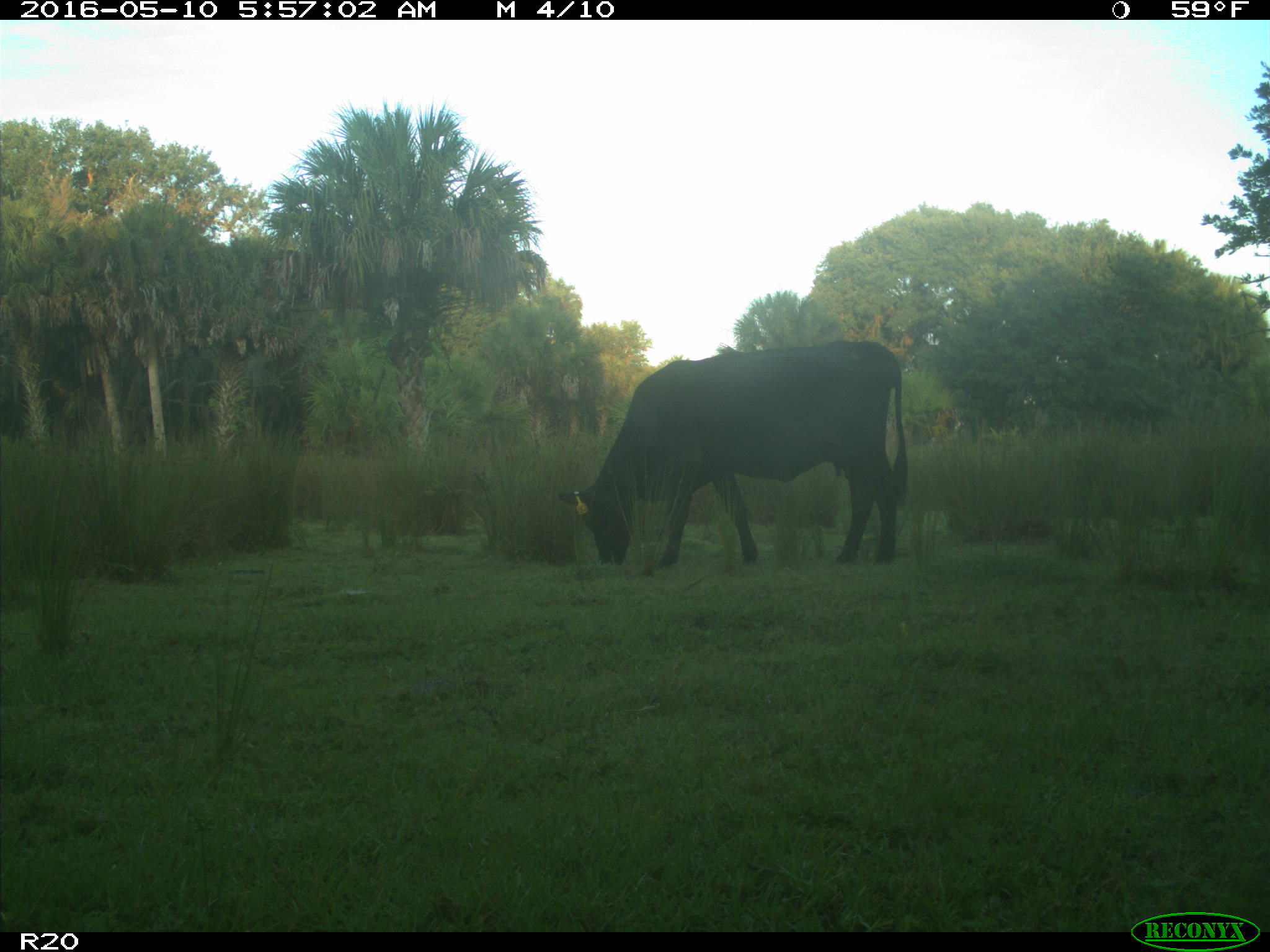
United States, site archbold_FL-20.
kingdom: Animalia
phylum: Chordata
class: Mammalia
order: Artiodactyla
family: Bovidae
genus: Bos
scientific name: Bos taurus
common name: domestic cow